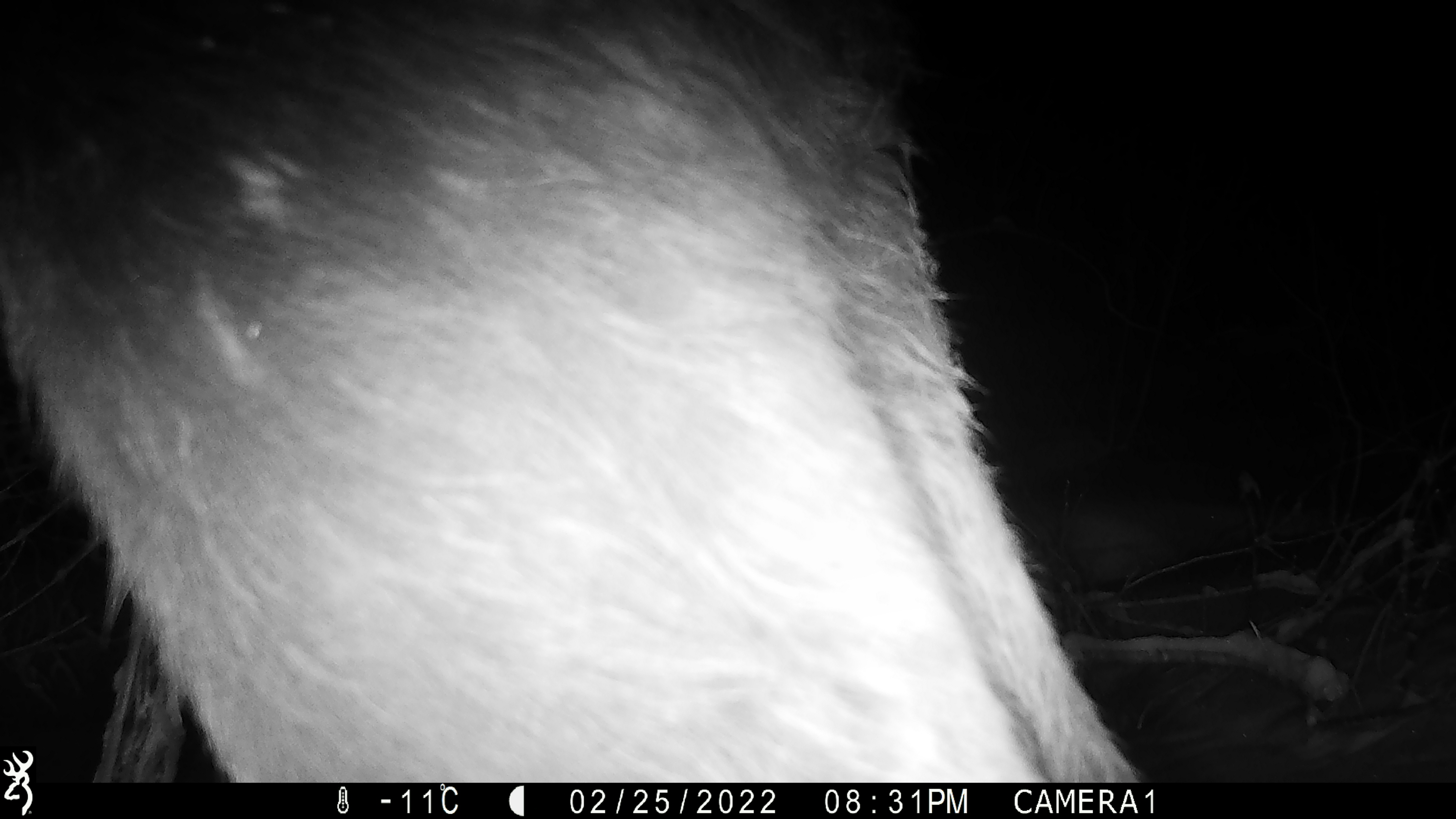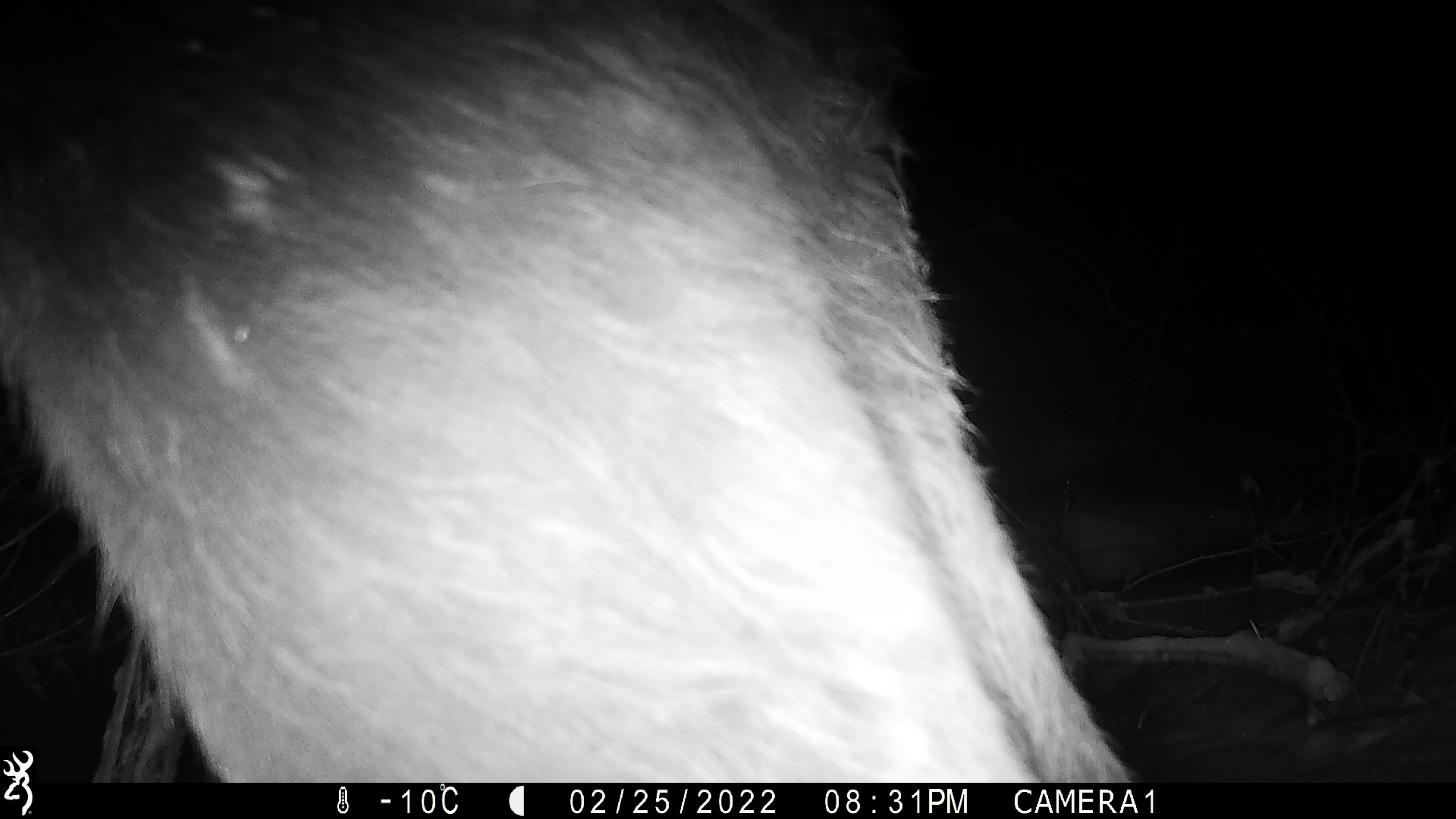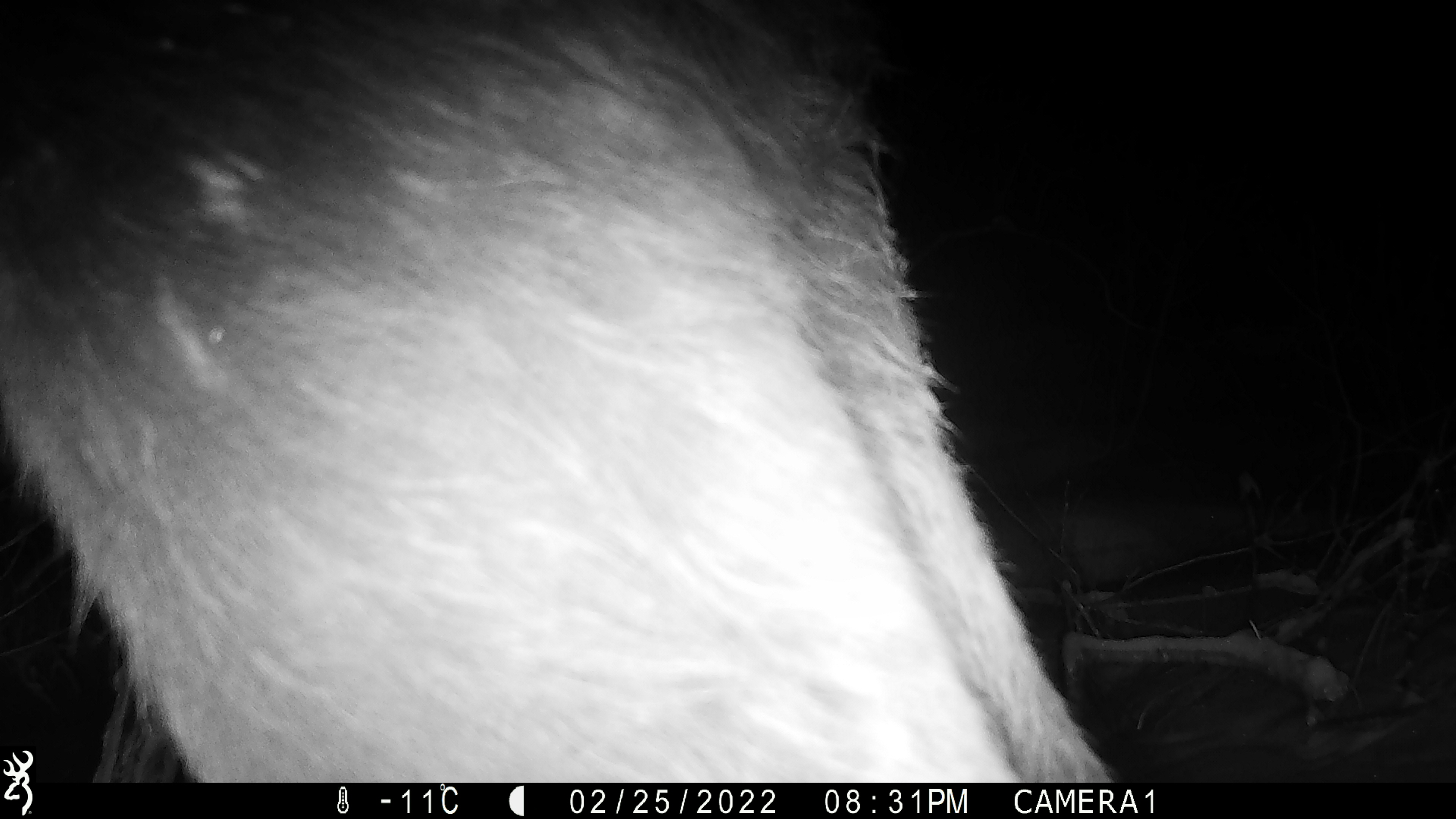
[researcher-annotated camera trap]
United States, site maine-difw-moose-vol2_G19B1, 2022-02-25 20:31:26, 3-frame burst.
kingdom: Animalia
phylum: Chordata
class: Mammalia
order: Artiodactyla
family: Cervidae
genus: Alces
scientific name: Alces alces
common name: moose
Moose (Alces alces).